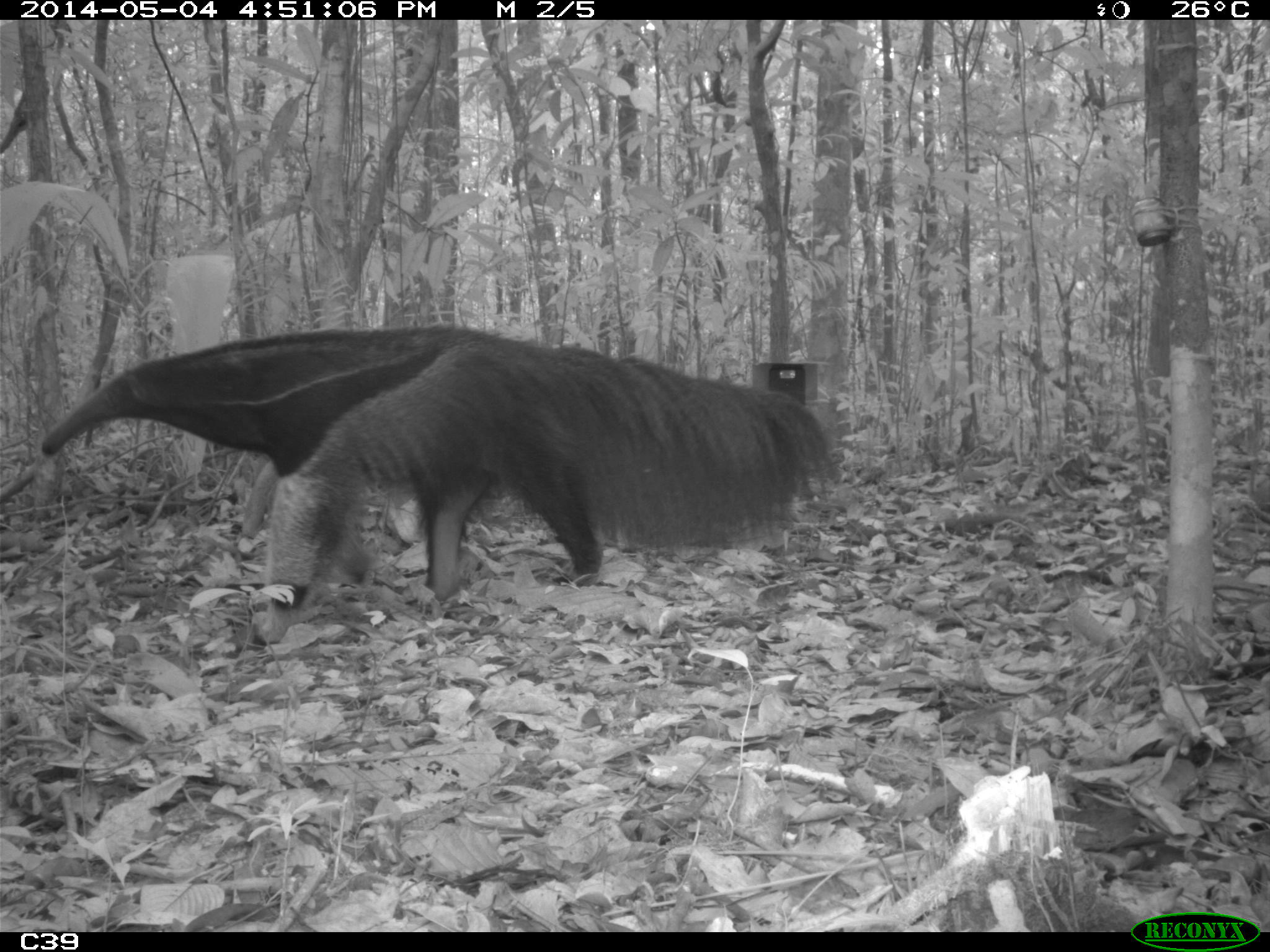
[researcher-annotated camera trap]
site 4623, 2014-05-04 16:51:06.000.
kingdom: Animalia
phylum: Chordata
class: Mammalia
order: Pilosa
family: Myrmecophagidae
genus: Myrmecophaga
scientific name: Myrmecophaga tridactyla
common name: giant anteater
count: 1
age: adult